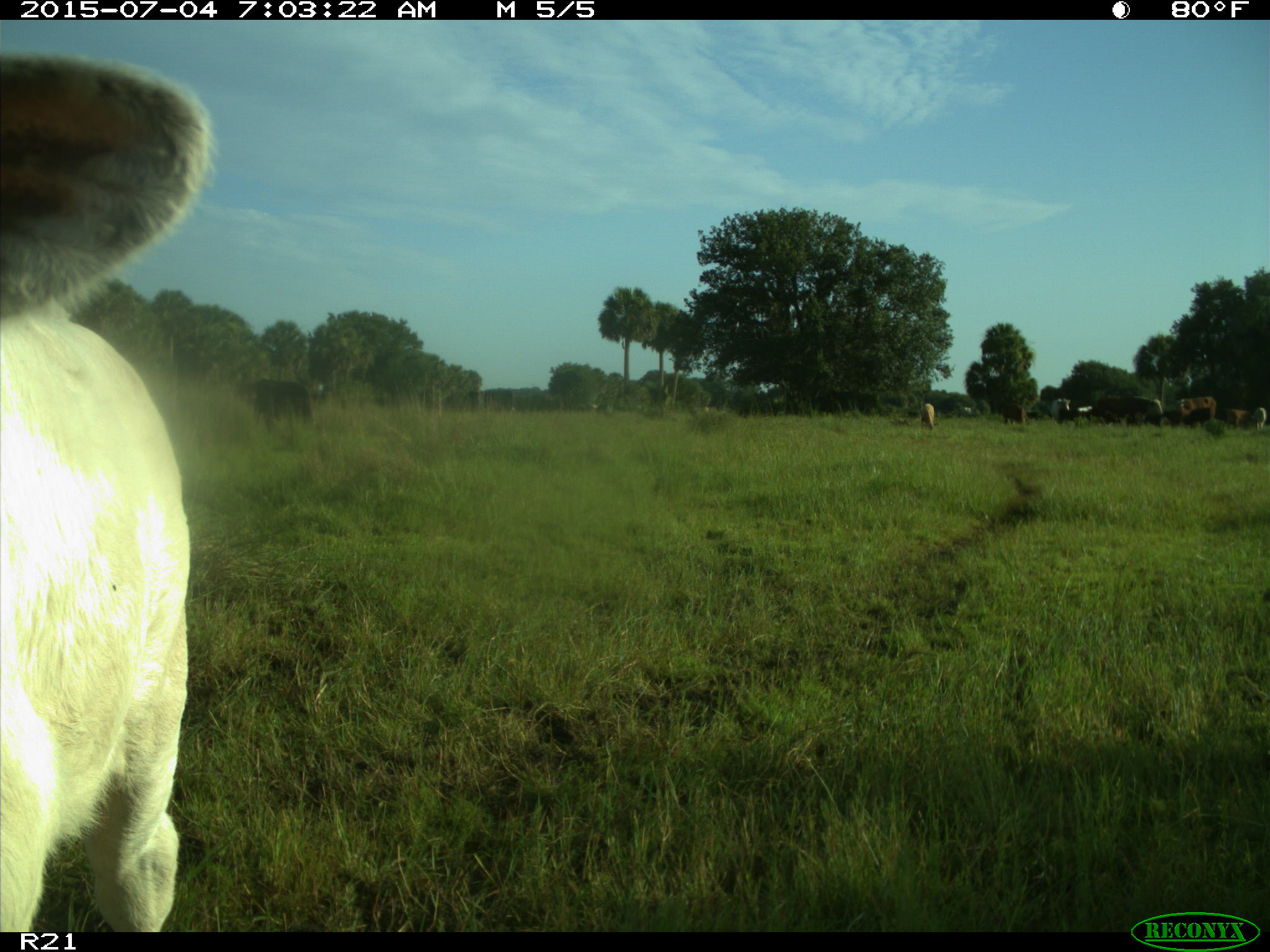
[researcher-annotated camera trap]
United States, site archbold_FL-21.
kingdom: Animalia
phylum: Chordata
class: Mammalia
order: Artiodactyla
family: Bovidae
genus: Bos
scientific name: Bos taurus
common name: domestic cow